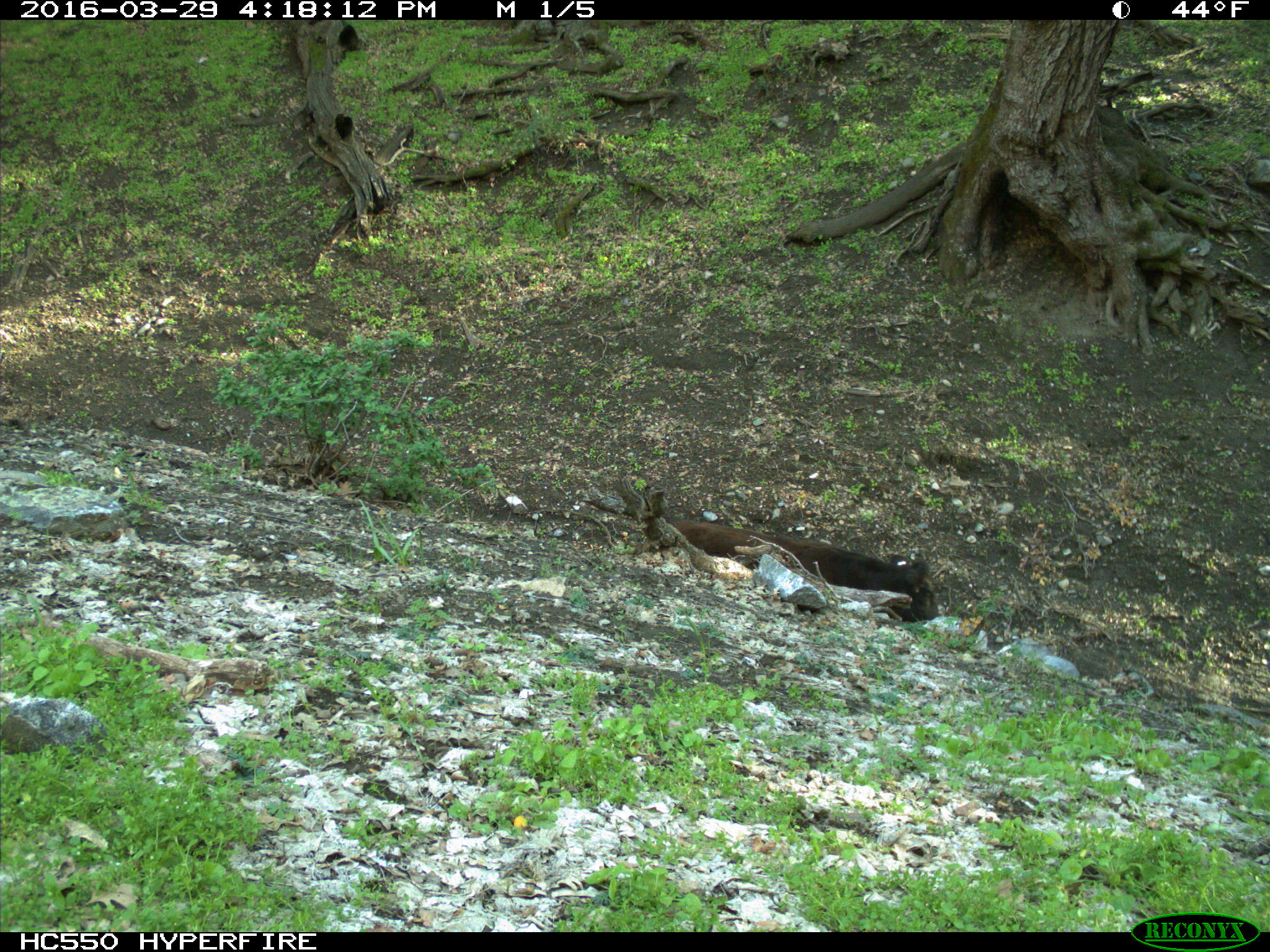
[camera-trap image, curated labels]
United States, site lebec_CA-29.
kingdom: Animalia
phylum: Chordata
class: Mammalia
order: Artiodactyla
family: Bovidae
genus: Bos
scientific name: Bos taurus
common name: domestic cow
Bos taurus (domestic cow).